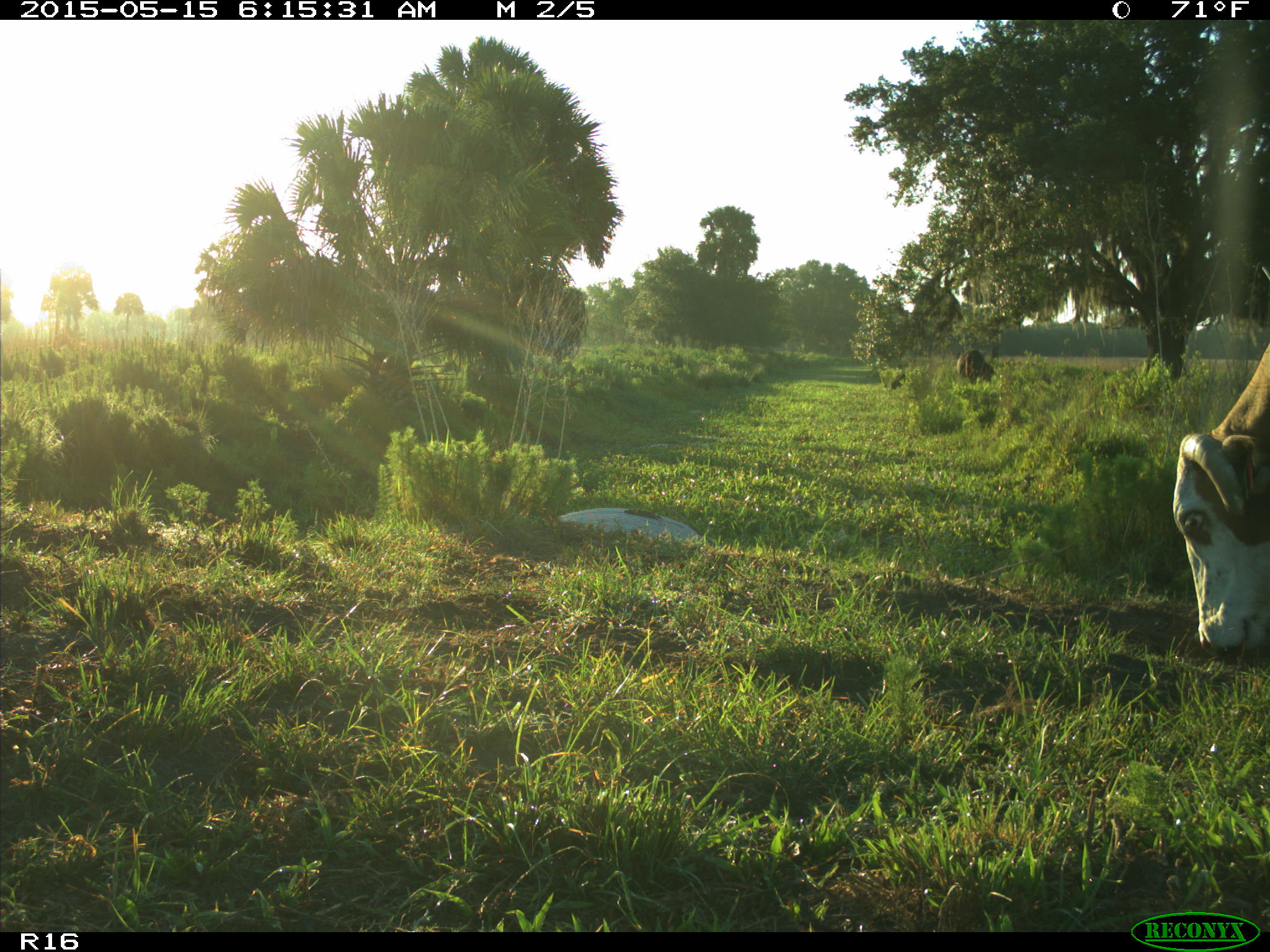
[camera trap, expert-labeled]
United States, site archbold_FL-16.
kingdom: Animalia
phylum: Chordata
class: Mammalia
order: Artiodactyla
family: Bovidae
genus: Bos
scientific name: Bos taurus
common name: domestic cow